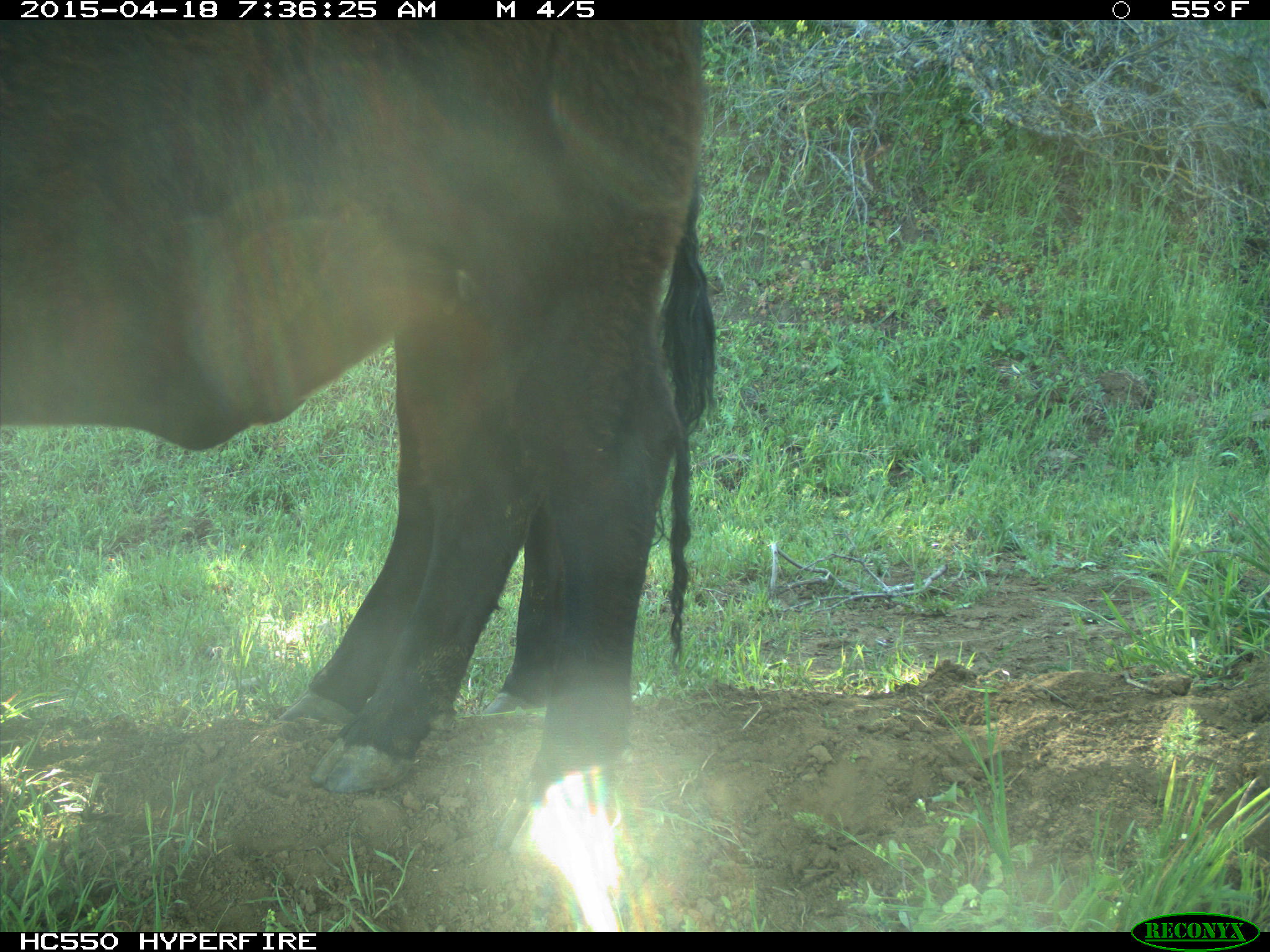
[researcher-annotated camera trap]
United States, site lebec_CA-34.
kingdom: Animalia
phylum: Chordata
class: Mammalia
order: Artiodactyla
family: Bovidae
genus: Bos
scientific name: Bos taurus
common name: domestic cow